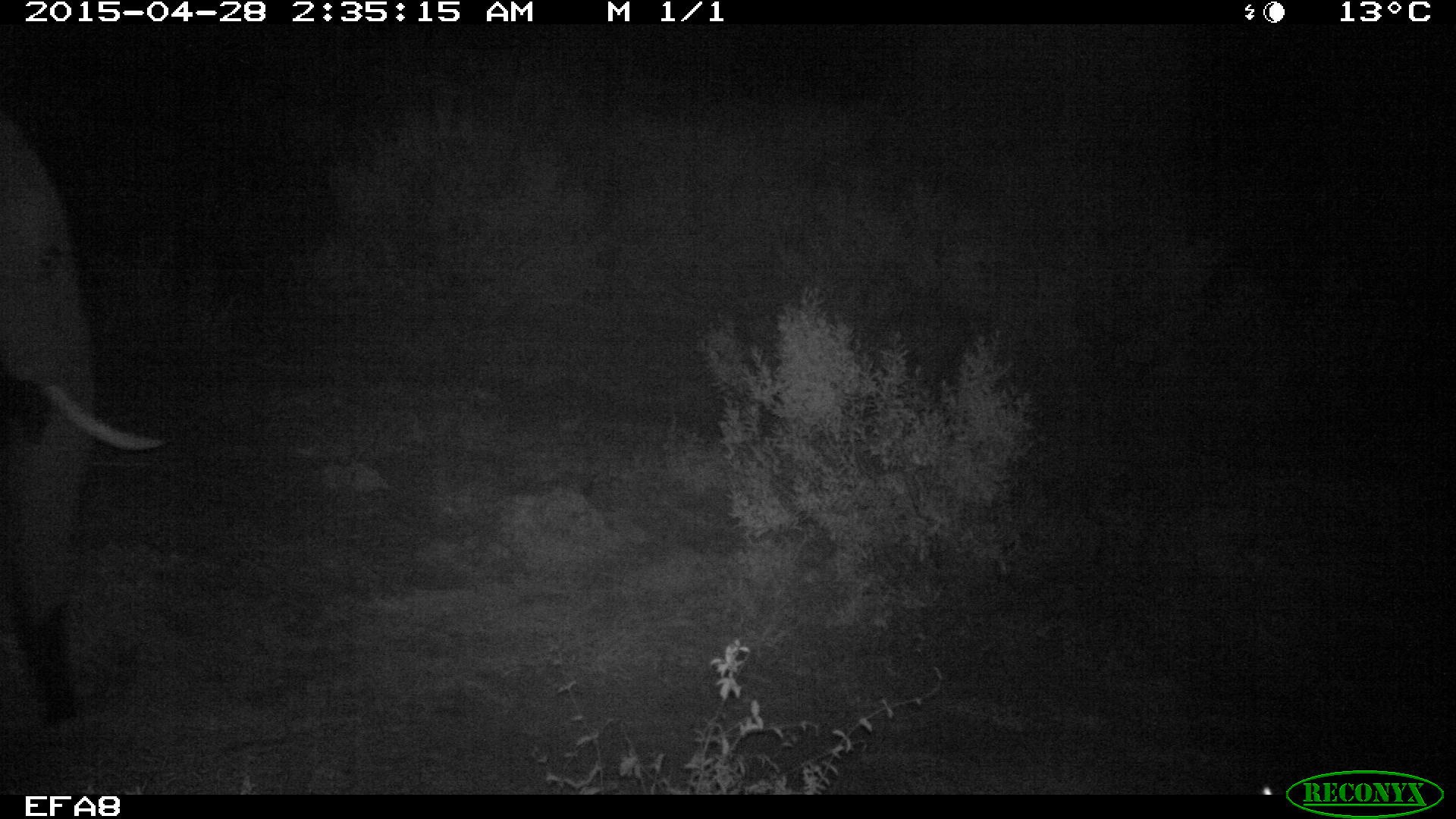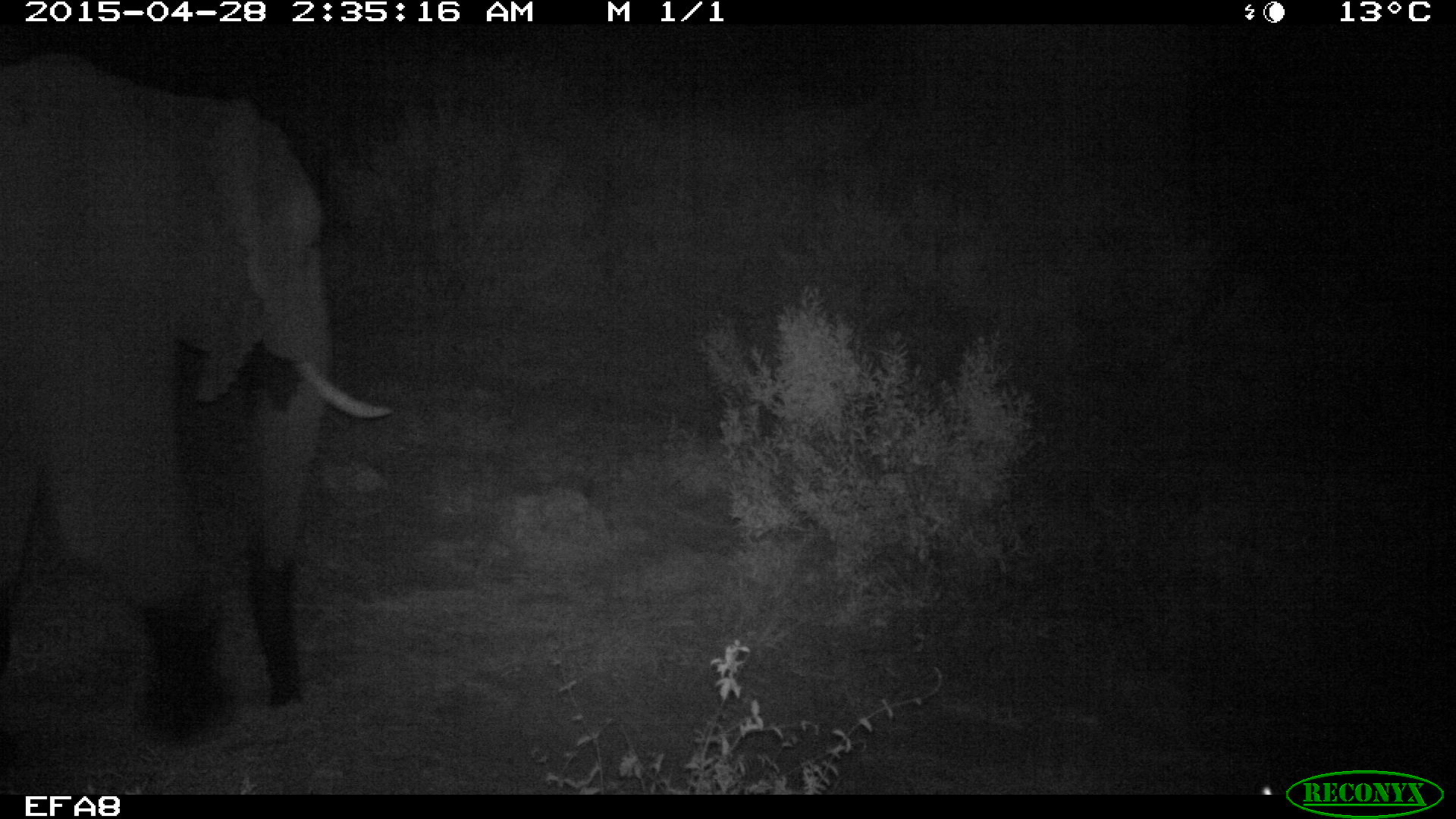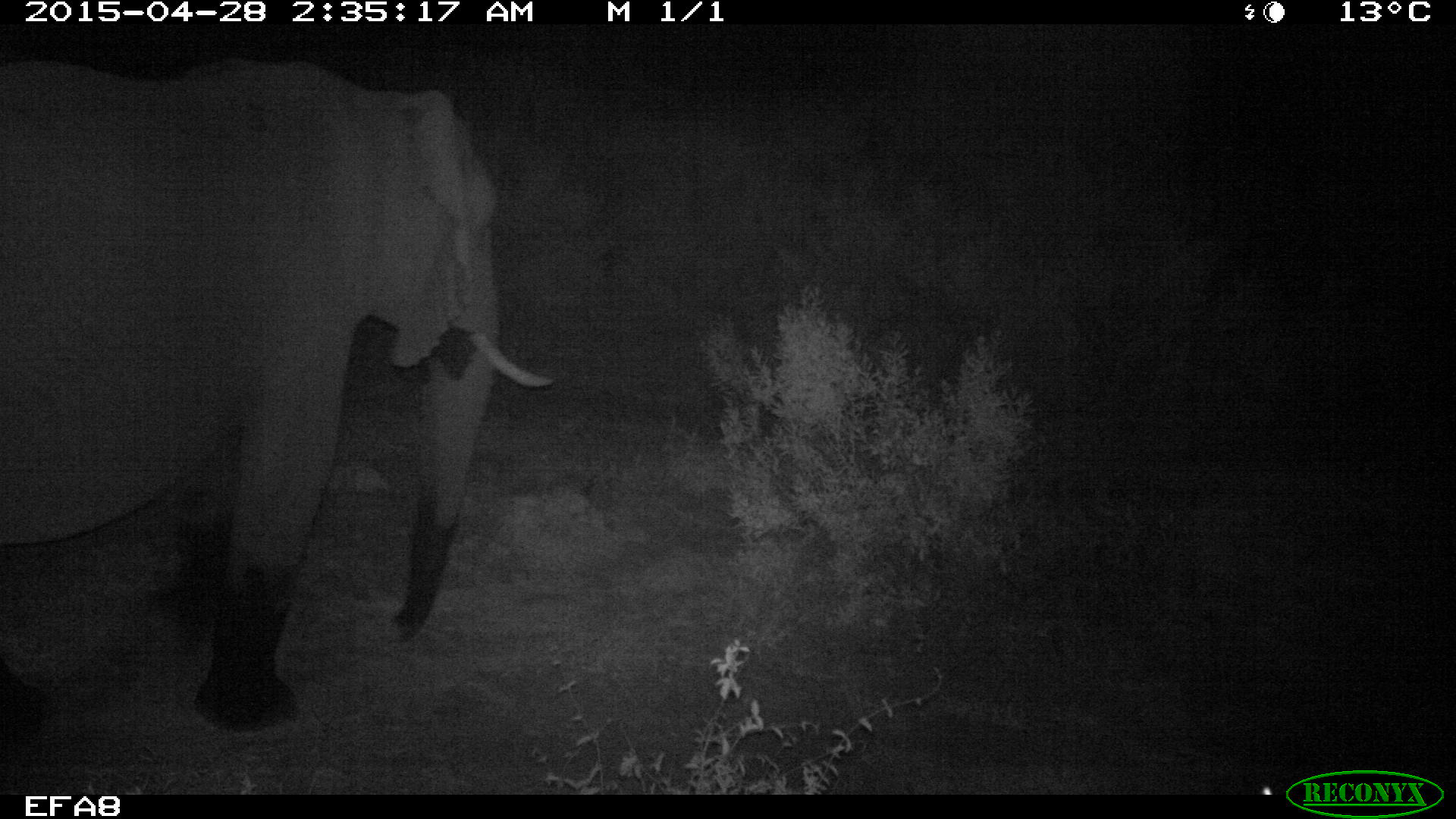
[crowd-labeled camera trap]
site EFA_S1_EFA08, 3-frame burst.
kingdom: Animalia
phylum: Chordata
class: Mammalia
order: Proboscidea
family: Elephantidae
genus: Loxodonta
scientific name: Loxodonta africana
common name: african bush elephant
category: elephant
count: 1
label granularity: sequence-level